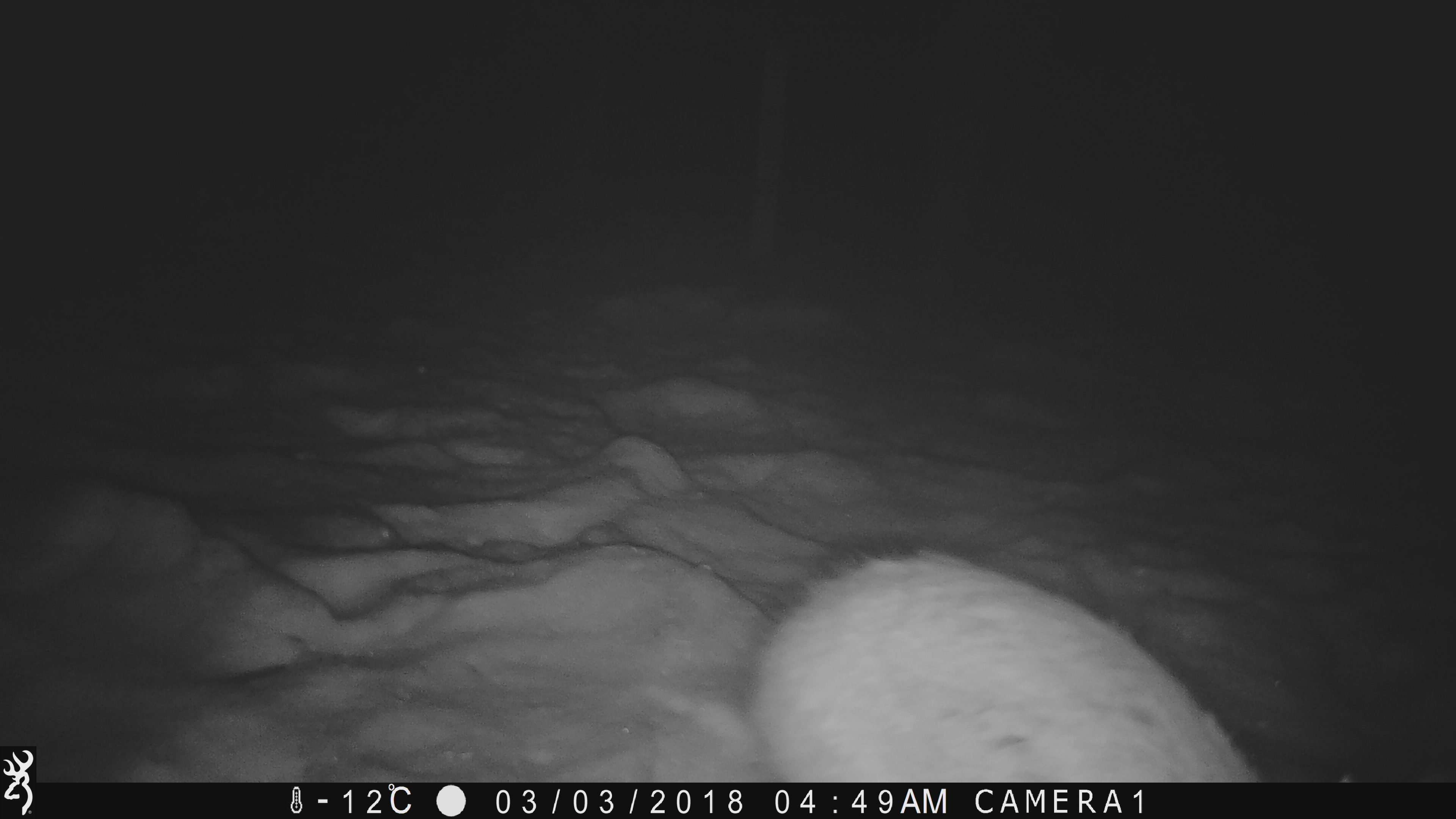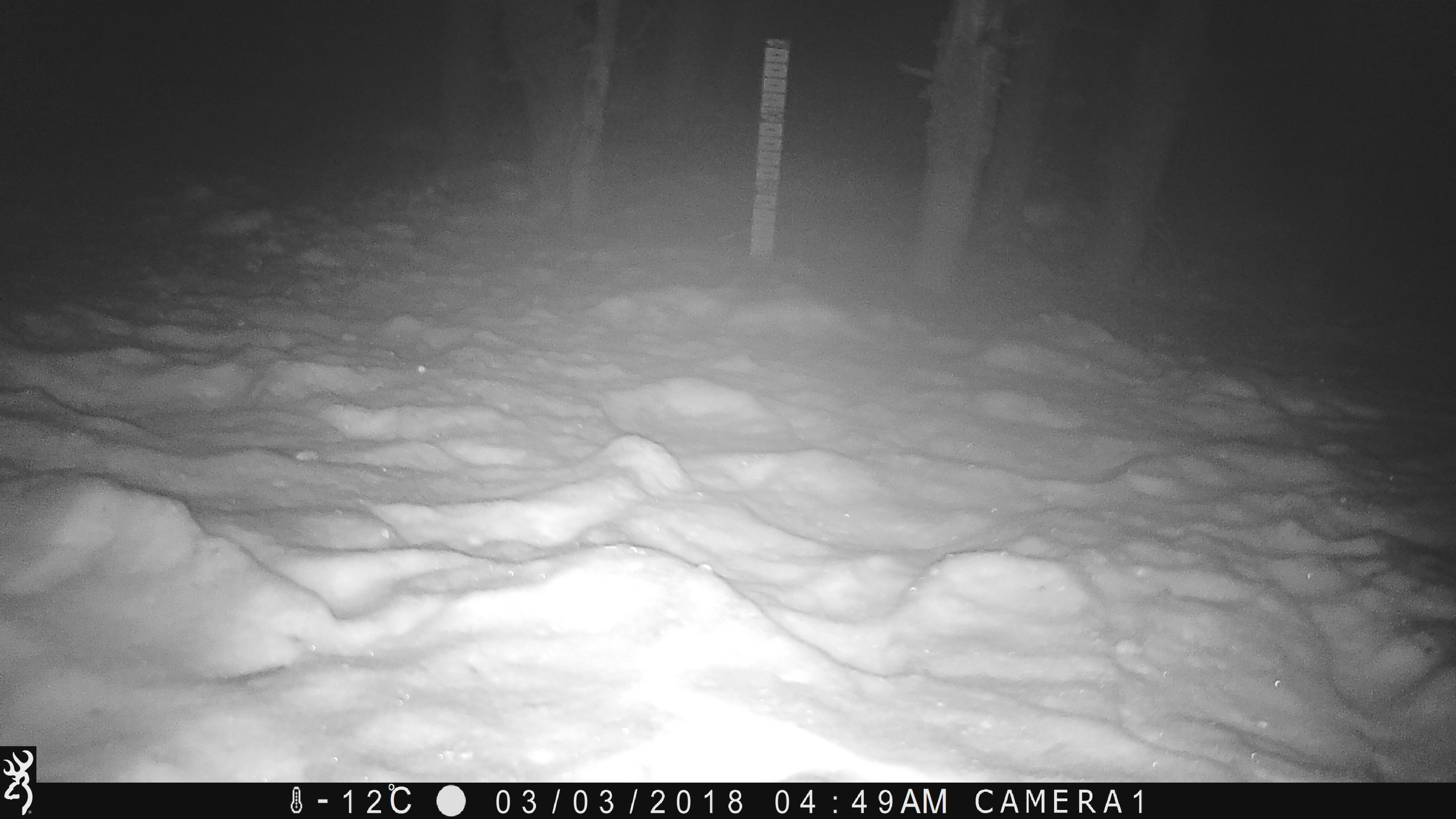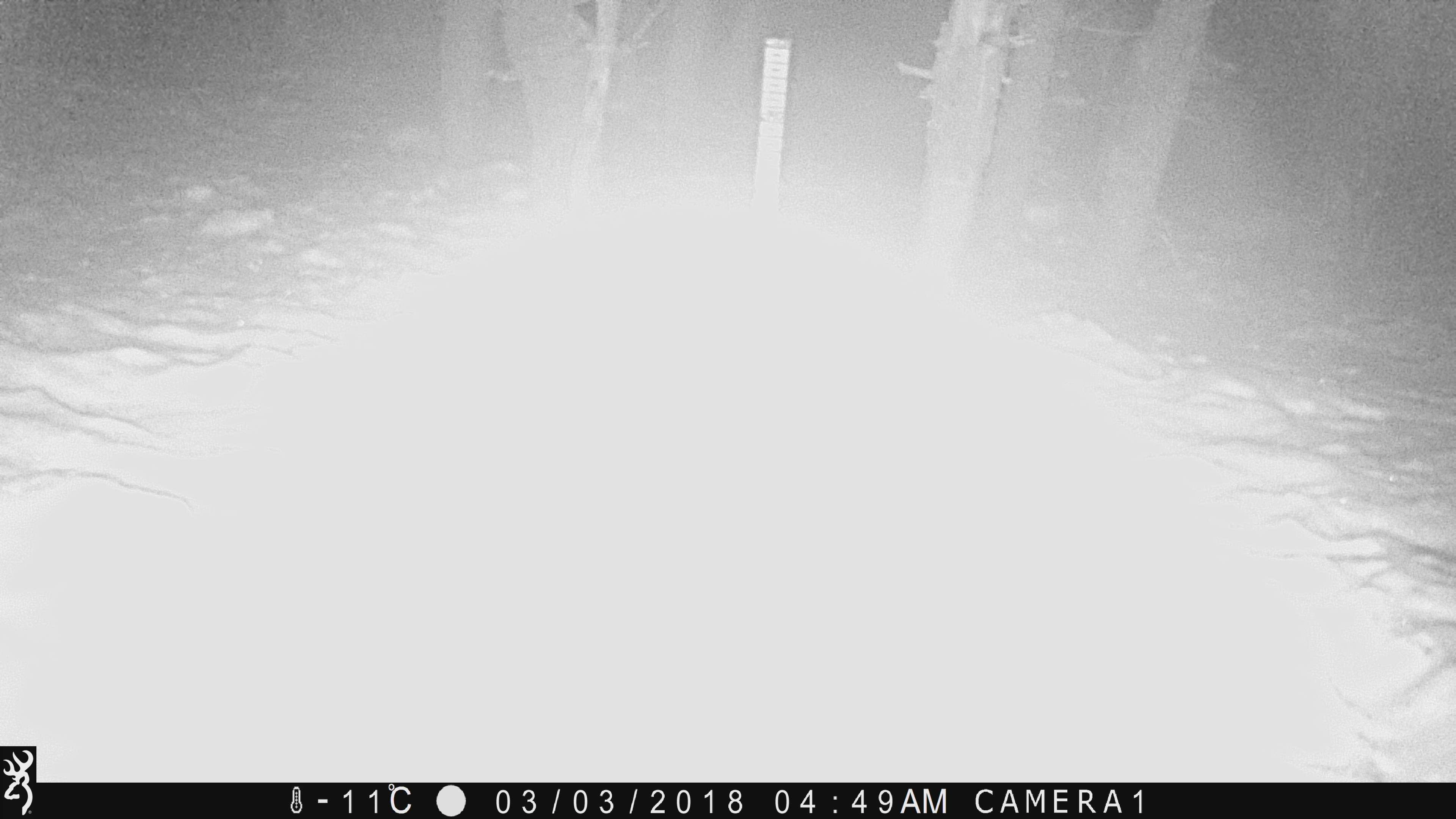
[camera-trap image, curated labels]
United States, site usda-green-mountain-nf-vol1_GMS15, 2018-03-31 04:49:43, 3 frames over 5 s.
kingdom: Animalia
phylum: Chordata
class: Mammalia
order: Lagomorpha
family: Leporidae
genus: Lepus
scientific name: Lepus americanus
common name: snowshoe hare